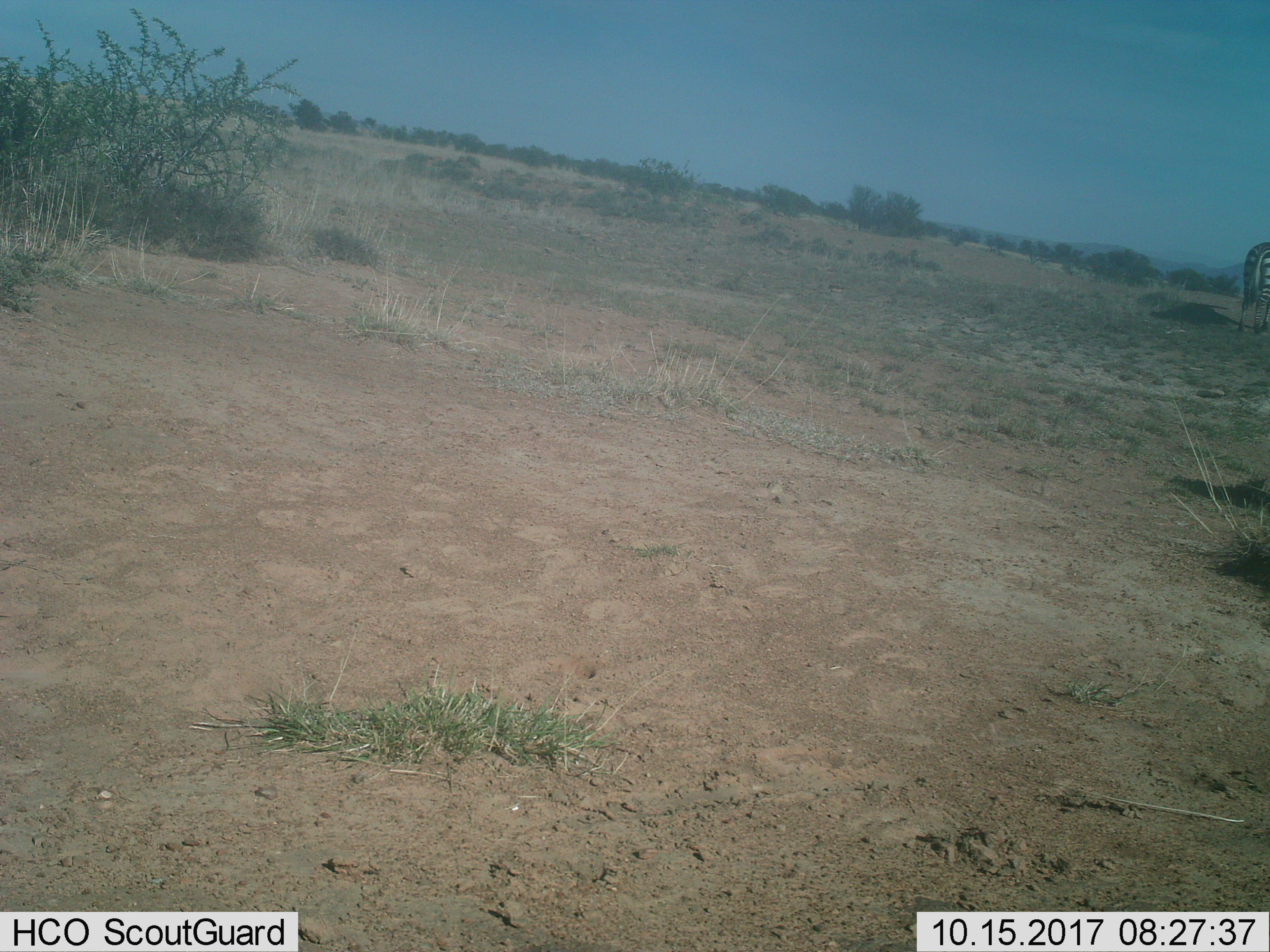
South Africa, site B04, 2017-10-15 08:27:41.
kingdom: Animalia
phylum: Chordata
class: Mammalia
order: Perissodactyla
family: Equidae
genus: Equus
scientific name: Equus zebra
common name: mountain zebra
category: zebramountain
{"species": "zebramountain (mountain zebra) (Equus zebra)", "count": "1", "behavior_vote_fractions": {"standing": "50%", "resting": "0%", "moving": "25%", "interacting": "0%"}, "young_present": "0%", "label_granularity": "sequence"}